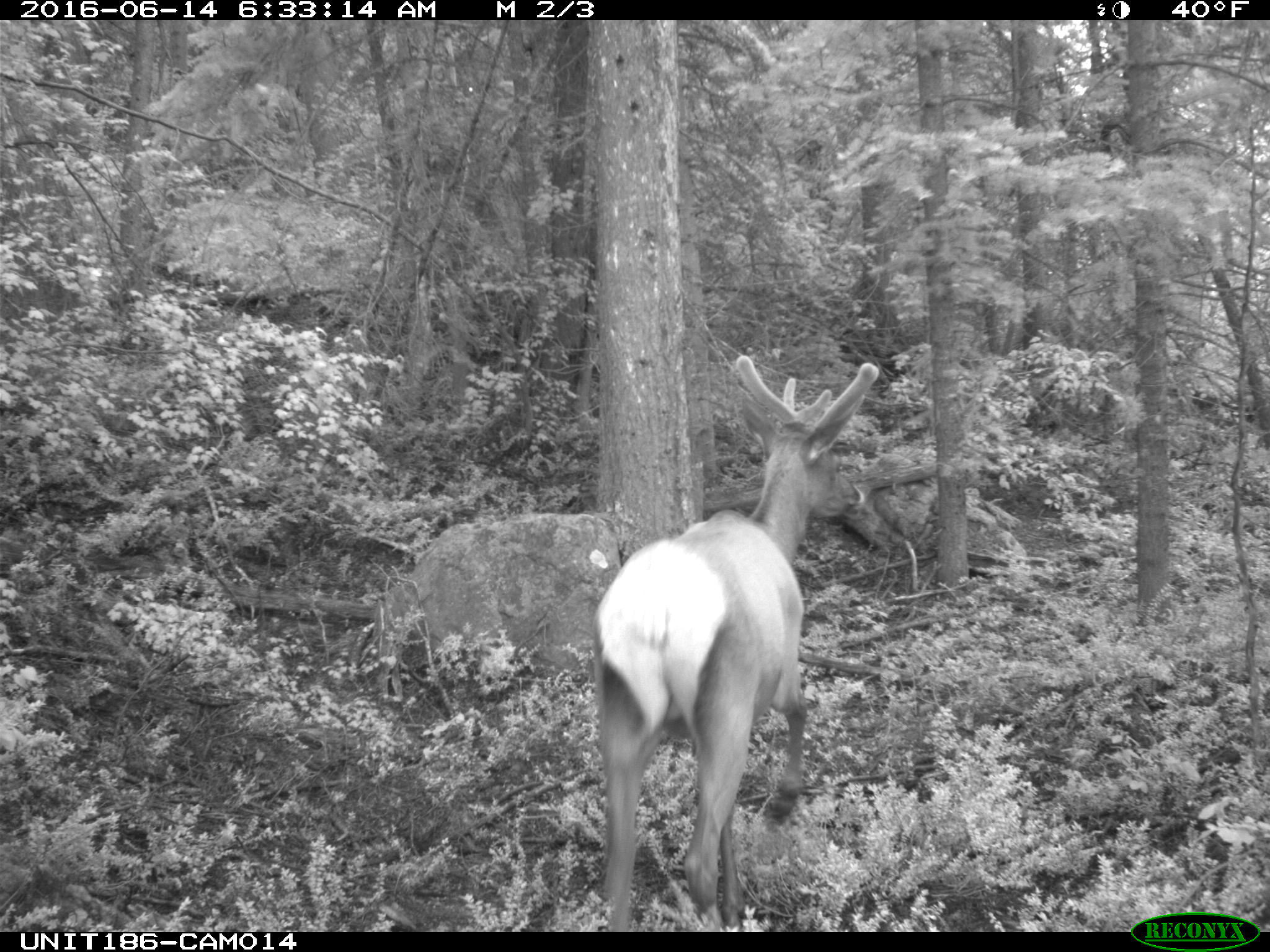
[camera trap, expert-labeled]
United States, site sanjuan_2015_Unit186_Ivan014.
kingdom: Animalia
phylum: Chordata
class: Mammalia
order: Artiodactyla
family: Cervidae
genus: Cervus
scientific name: Cervus elaphus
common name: red deer